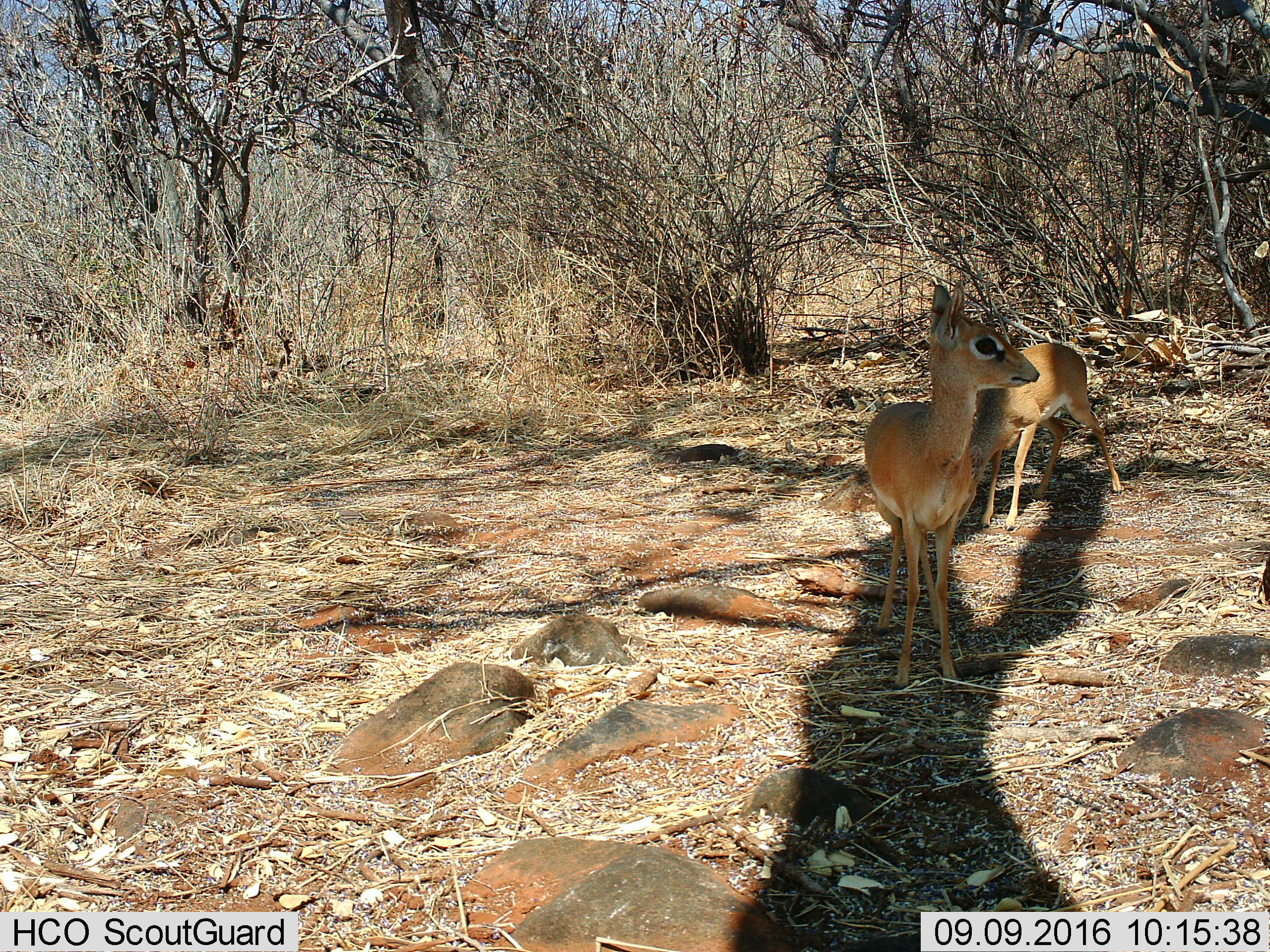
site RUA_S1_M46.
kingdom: Animalia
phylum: Chordata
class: Mammalia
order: Artiodactyla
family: Bovidae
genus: Madoqua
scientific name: Madoqua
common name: dik-dik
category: dikdik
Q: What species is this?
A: Dikdik (dik-dik) (Madoqua).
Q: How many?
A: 2.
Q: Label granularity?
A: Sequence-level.